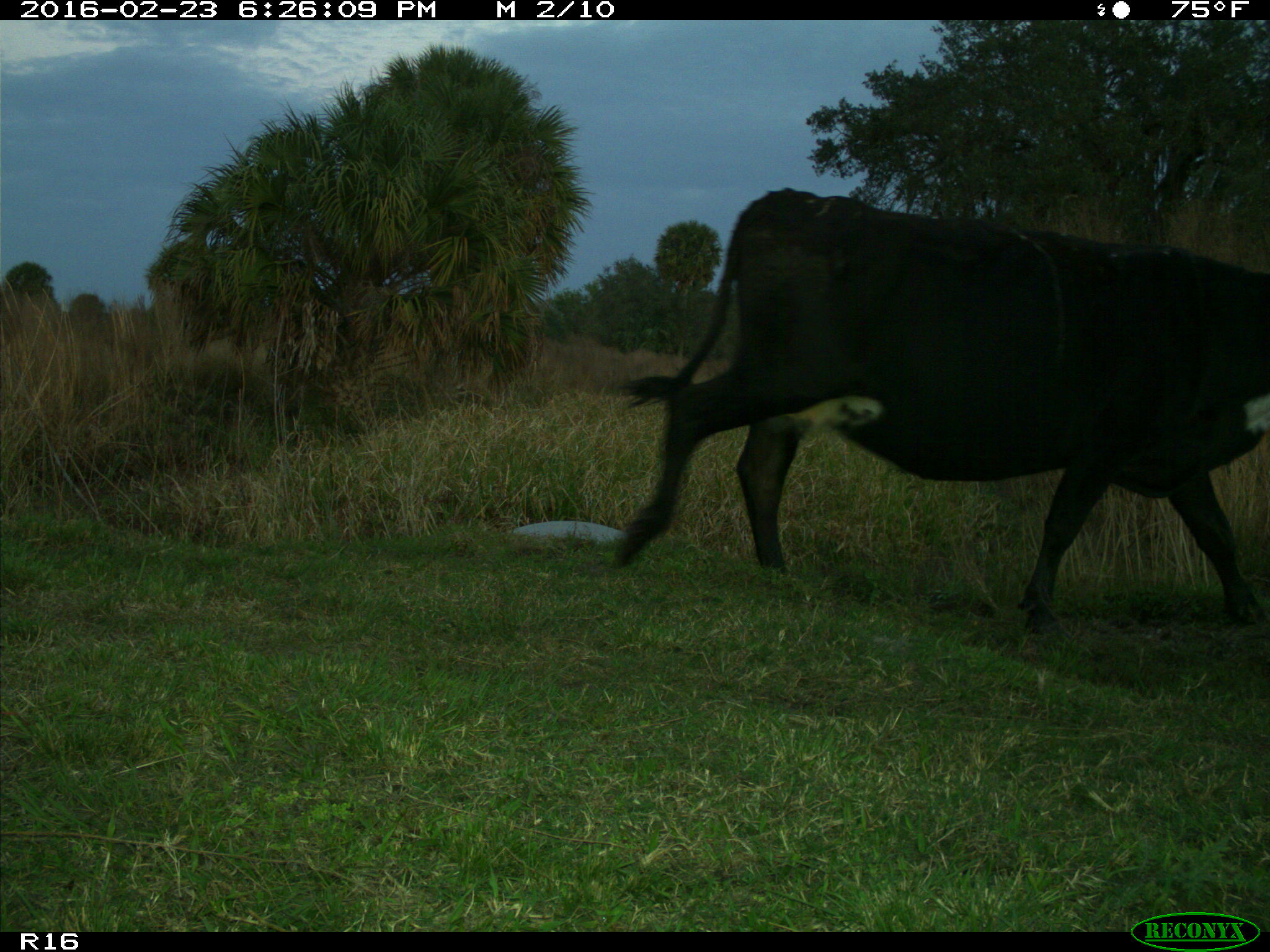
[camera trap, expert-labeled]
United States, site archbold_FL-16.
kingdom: Animalia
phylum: Chordata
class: Mammalia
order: Artiodactyla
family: Bovidae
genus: Bos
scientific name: Bos taurus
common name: domestic cow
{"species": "Bos taurus (domestic cow)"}